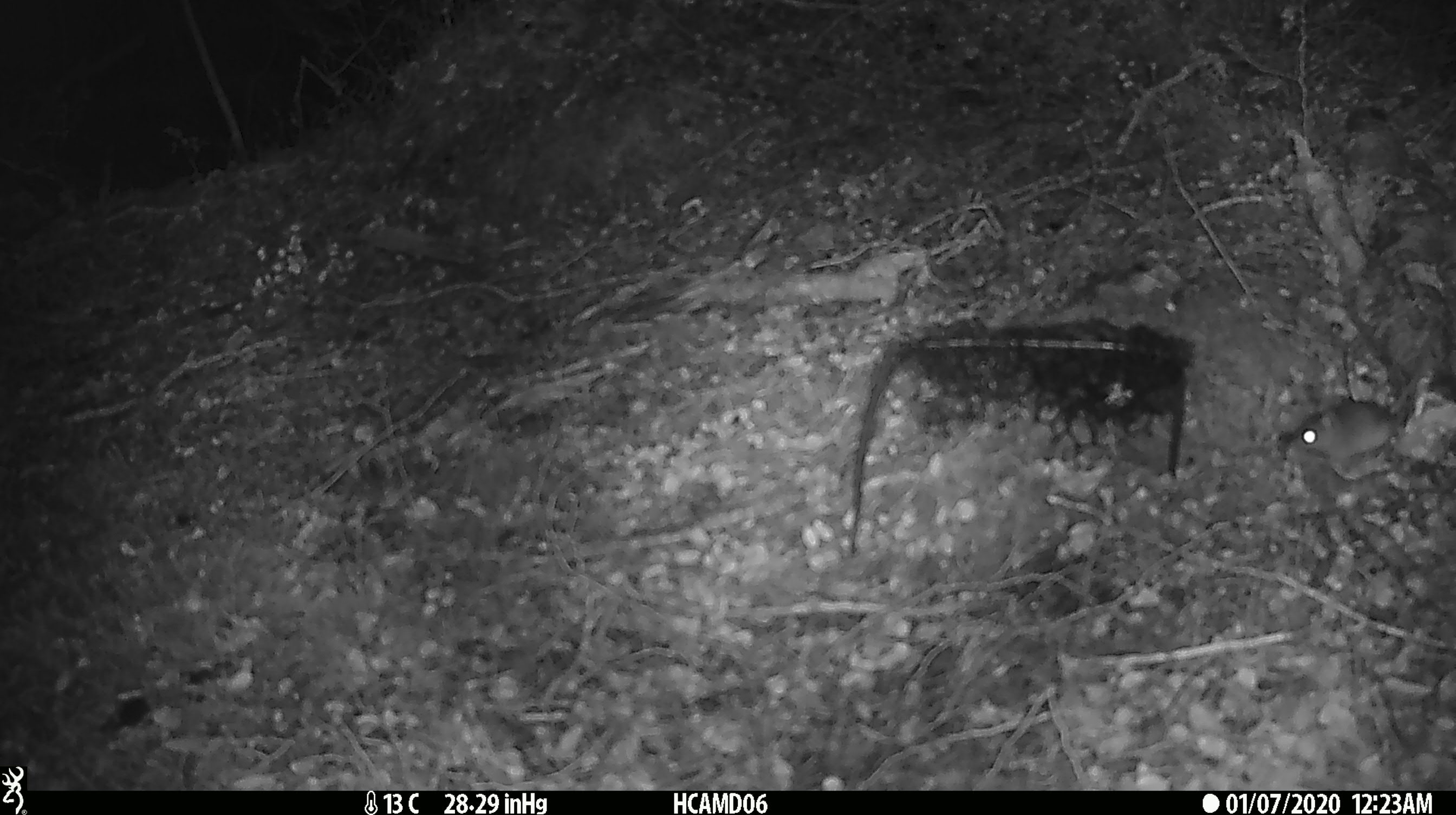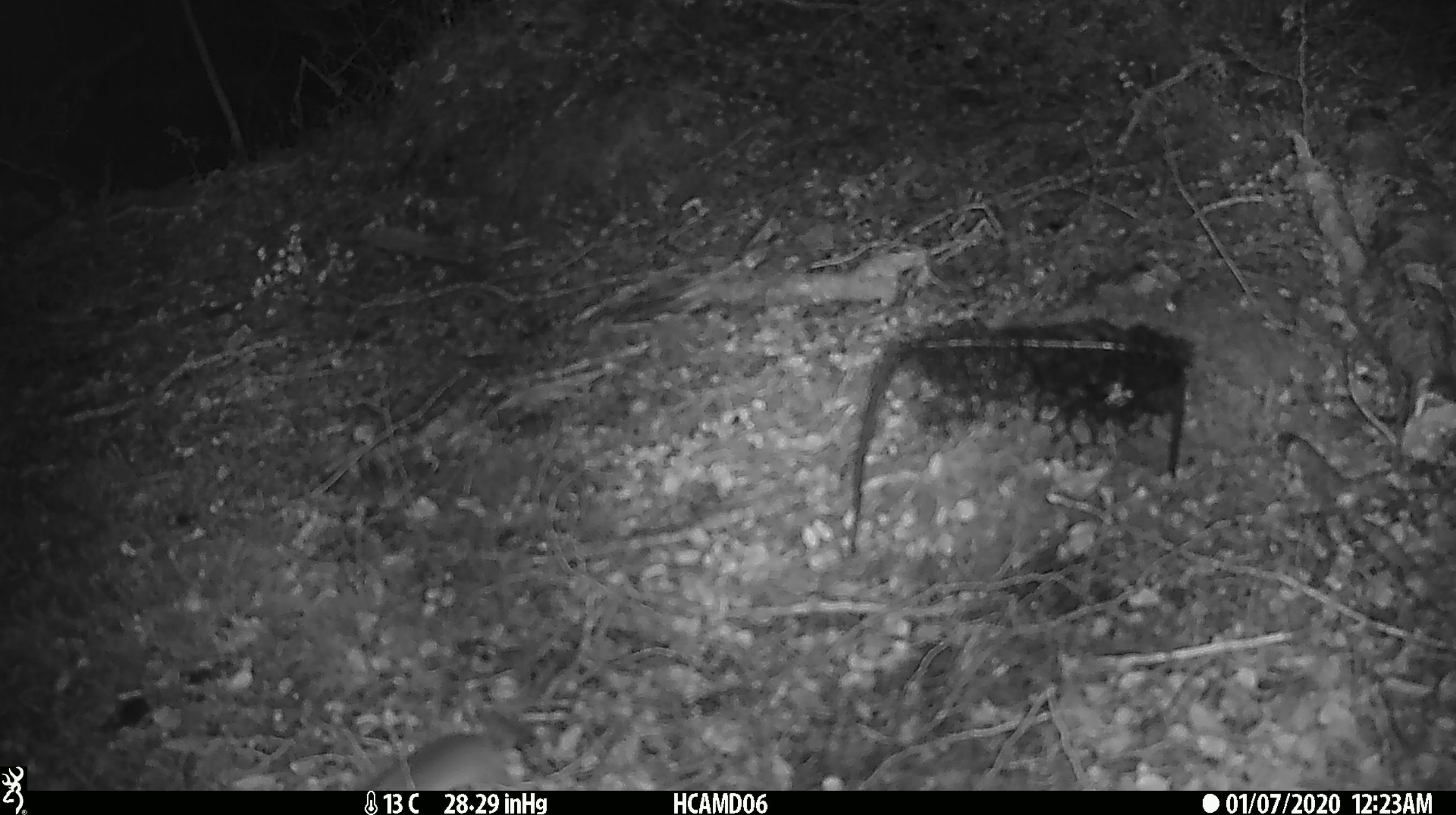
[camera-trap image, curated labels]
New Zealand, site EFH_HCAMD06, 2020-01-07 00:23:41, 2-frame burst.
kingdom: Animalia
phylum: Chordata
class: Mammalia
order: Rodentia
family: Muridae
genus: Mus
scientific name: Mus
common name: mouse